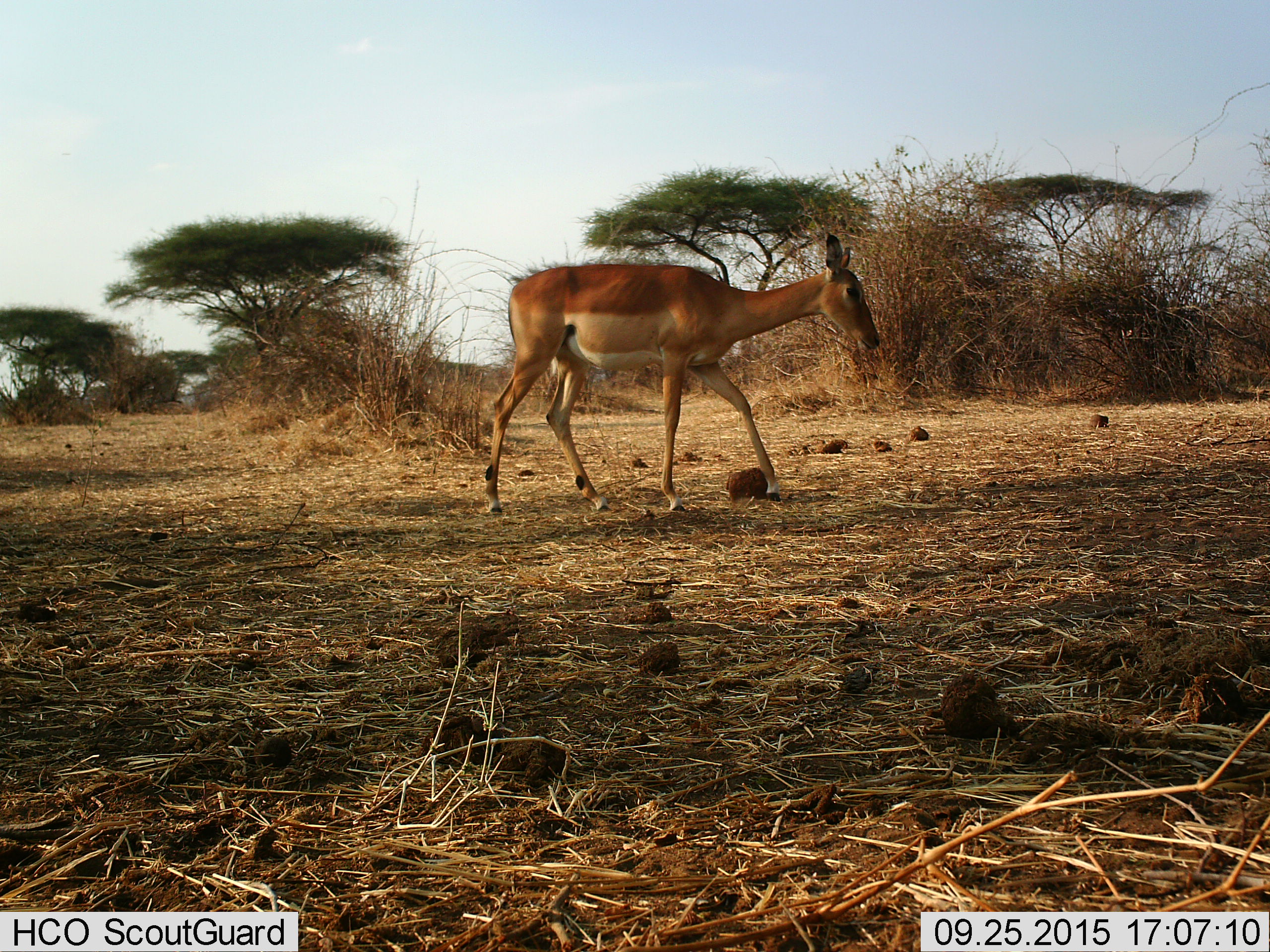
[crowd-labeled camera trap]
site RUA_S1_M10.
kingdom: Animalia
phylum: Chordata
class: Mammalia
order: Artiodactyla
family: Bovidae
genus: Aepyceros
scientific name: Aepyceros melampus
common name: impala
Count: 1.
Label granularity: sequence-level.